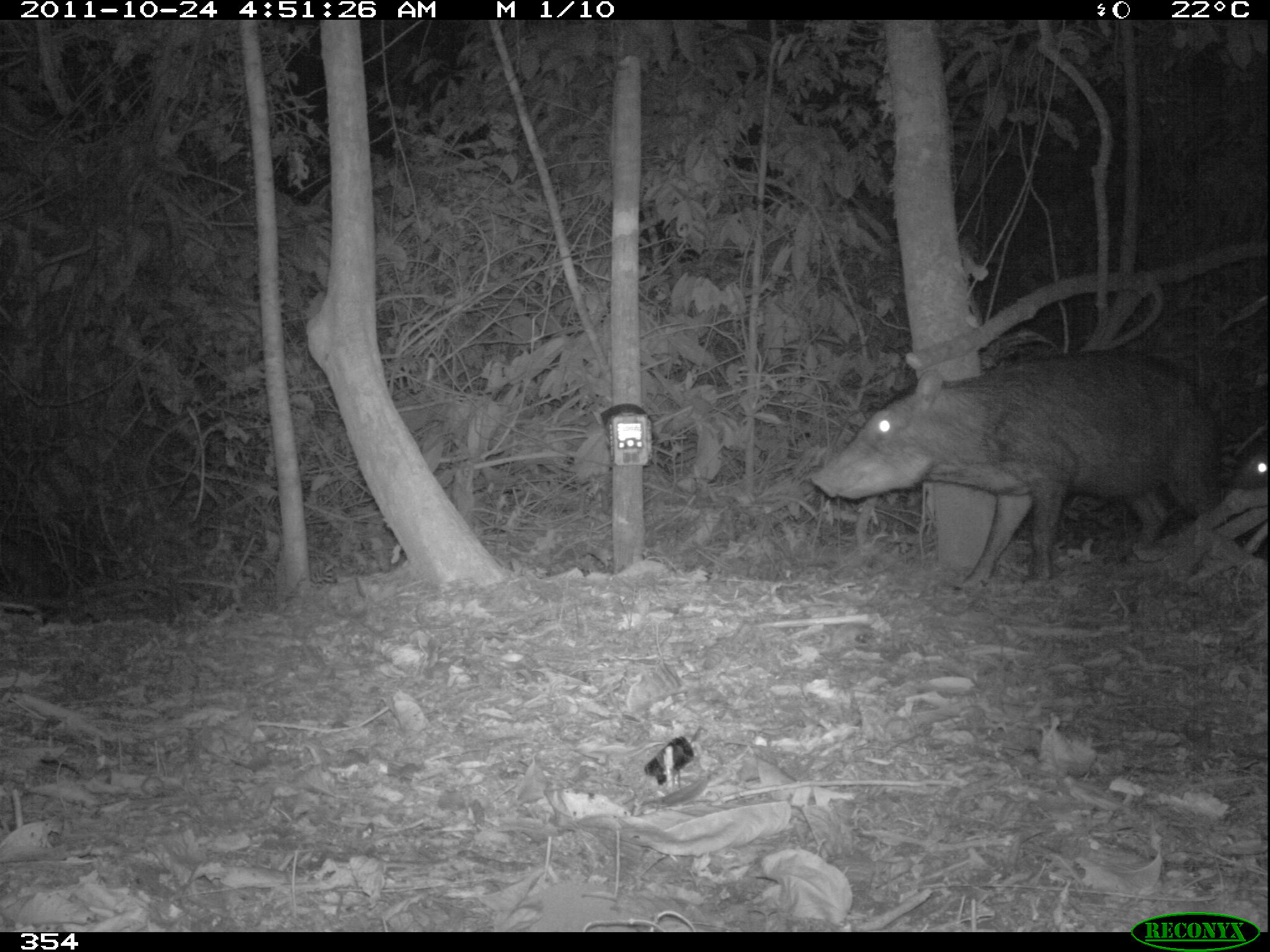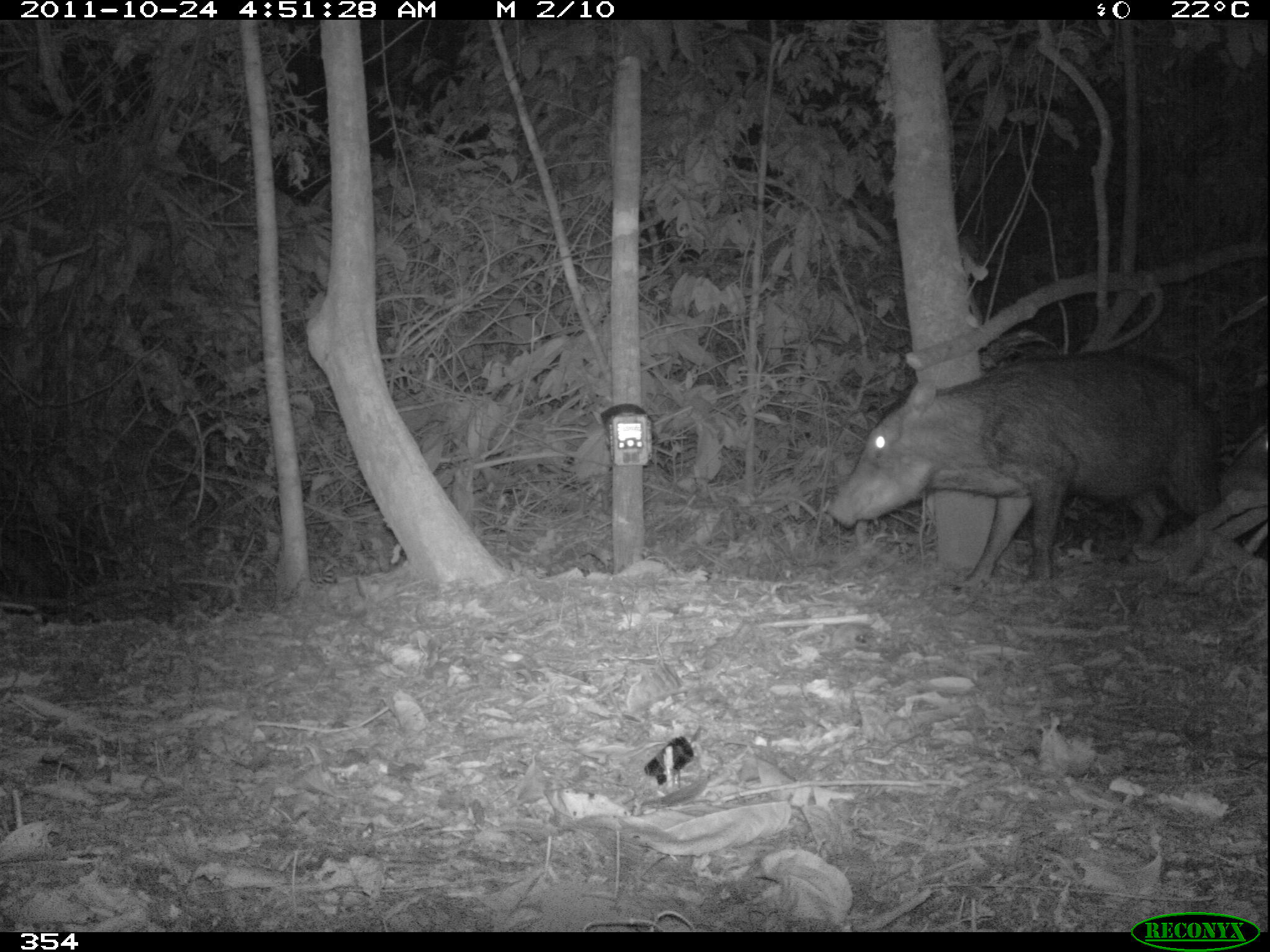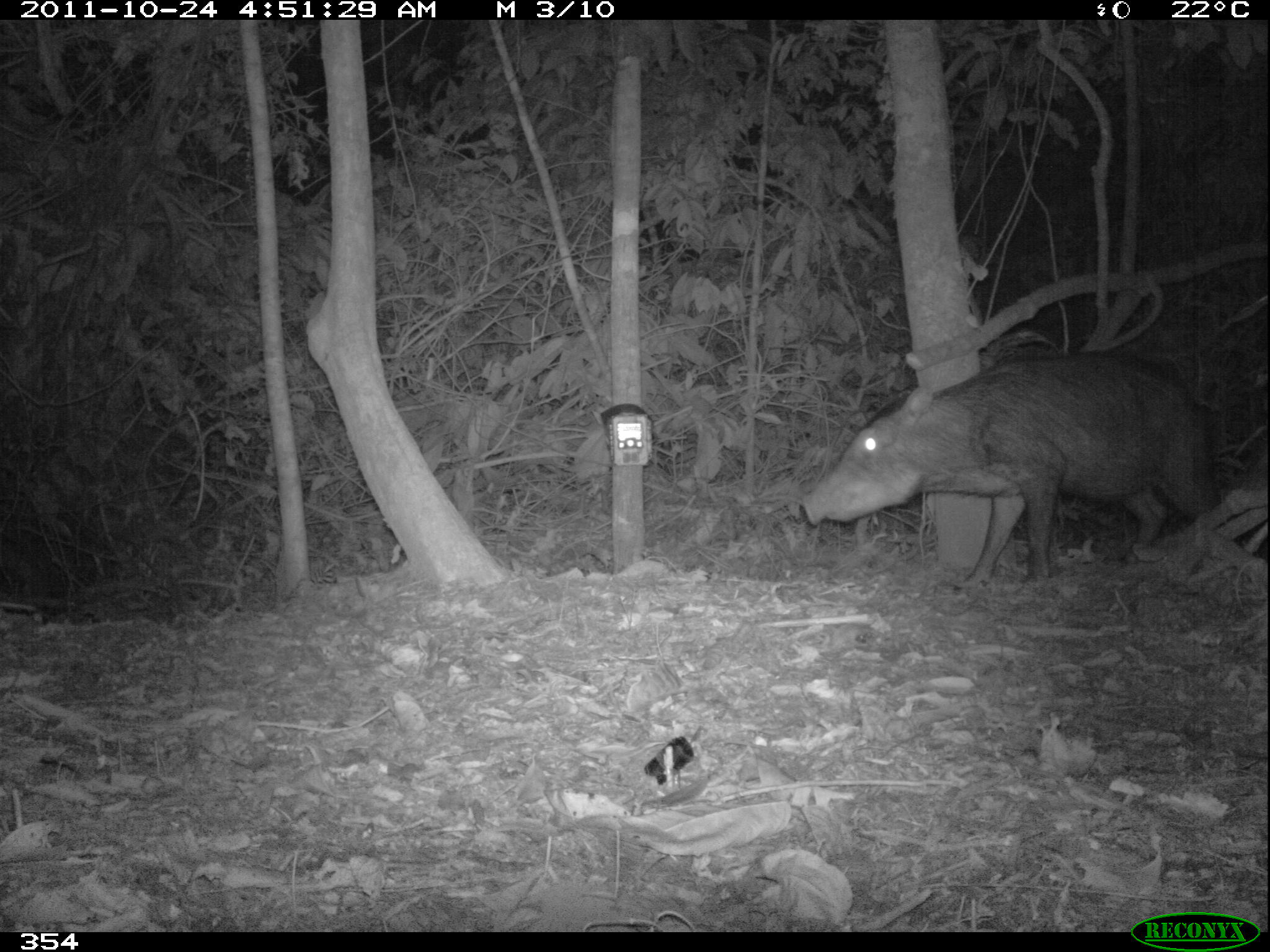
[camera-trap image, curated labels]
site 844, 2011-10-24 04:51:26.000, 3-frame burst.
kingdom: Animalia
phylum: Chordata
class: Mammalia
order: Artiodactyla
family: Tayassuidae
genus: Tayassu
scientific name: Tayassu pecari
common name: white-lipped peccary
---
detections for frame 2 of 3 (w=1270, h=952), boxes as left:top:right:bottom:
tayassu pecari: 824:347:1231:603; 1214:428:1268:497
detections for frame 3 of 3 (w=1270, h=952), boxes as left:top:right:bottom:
tayassu pecari: 800:347:1215:589